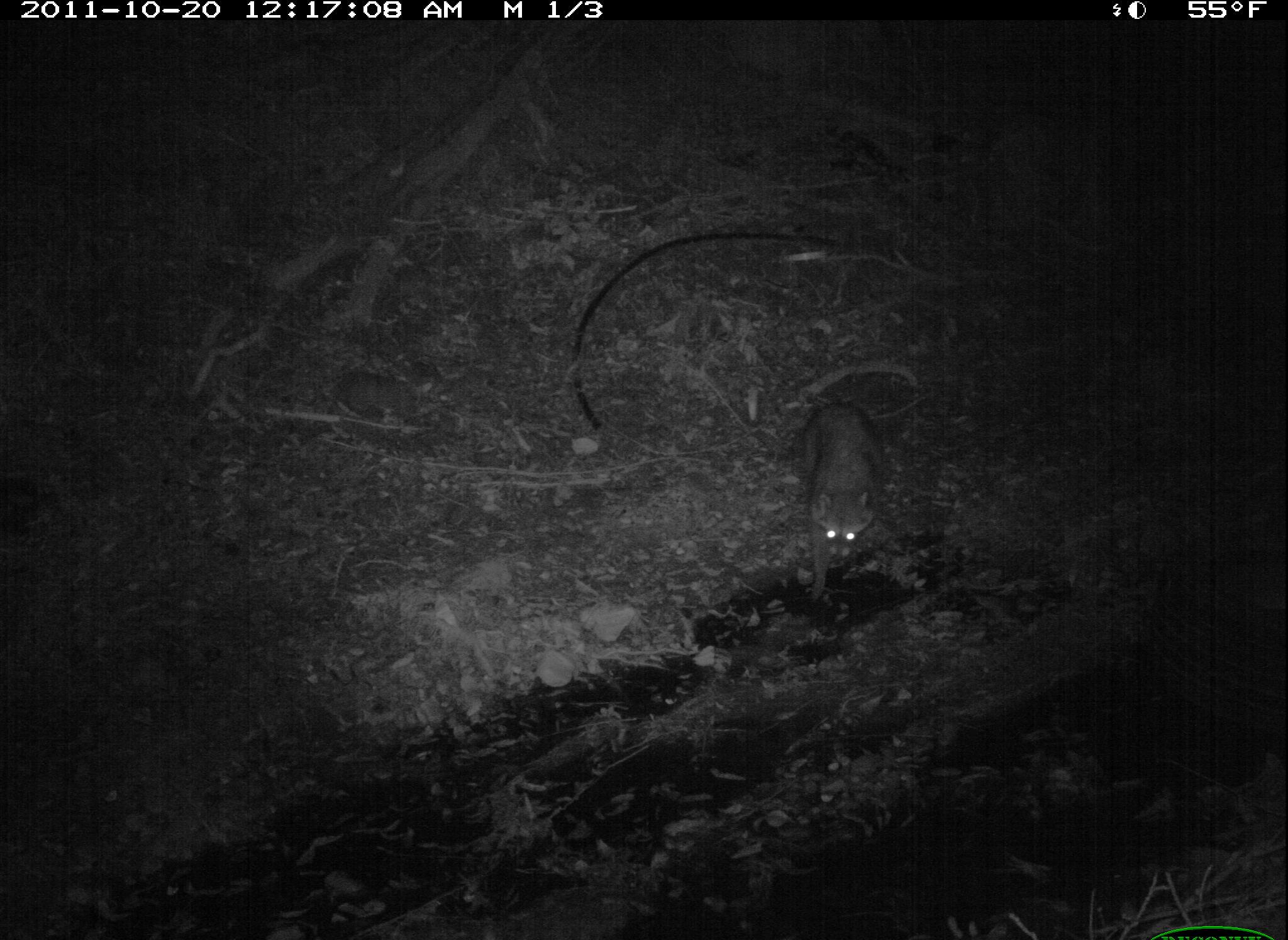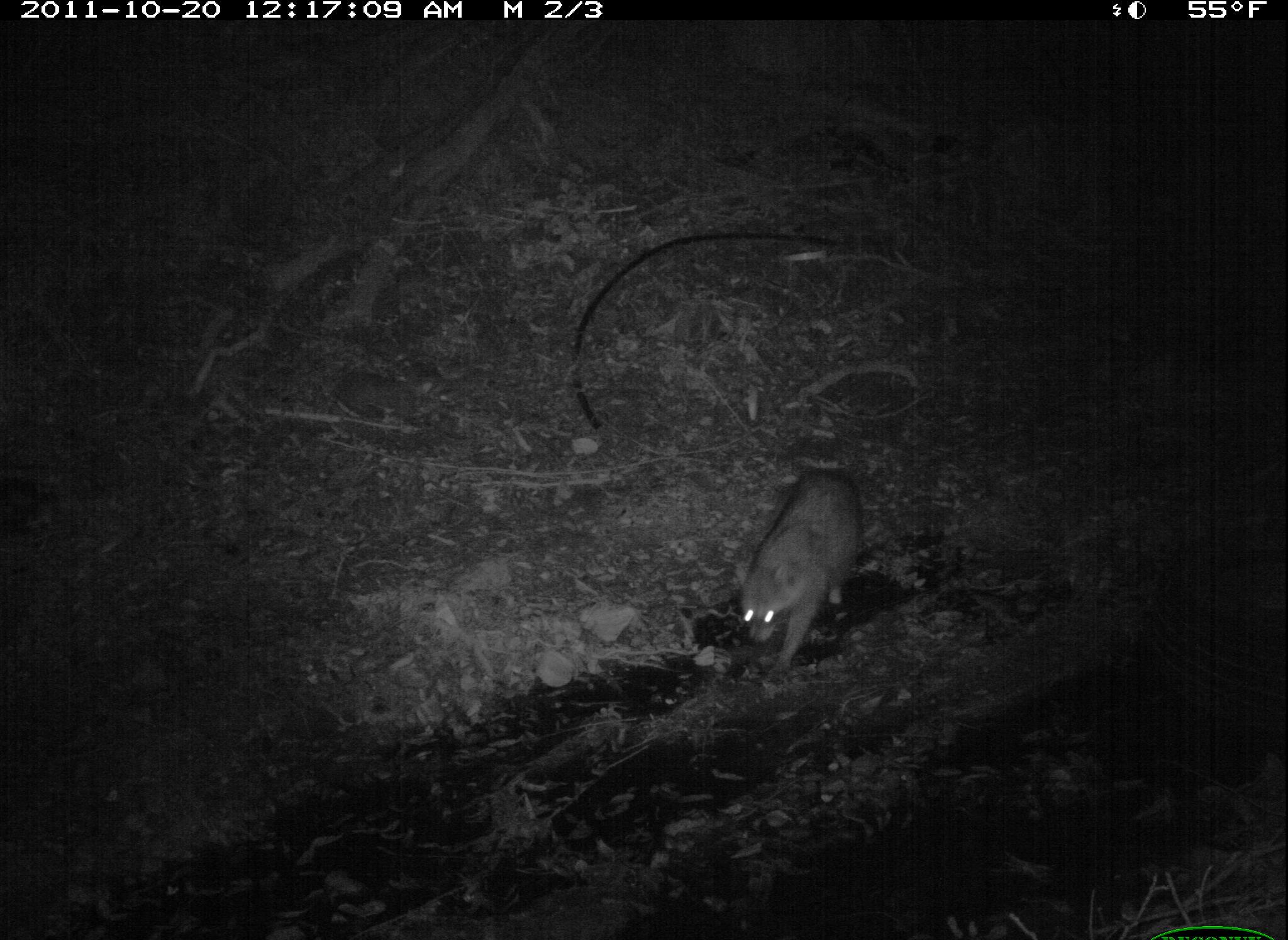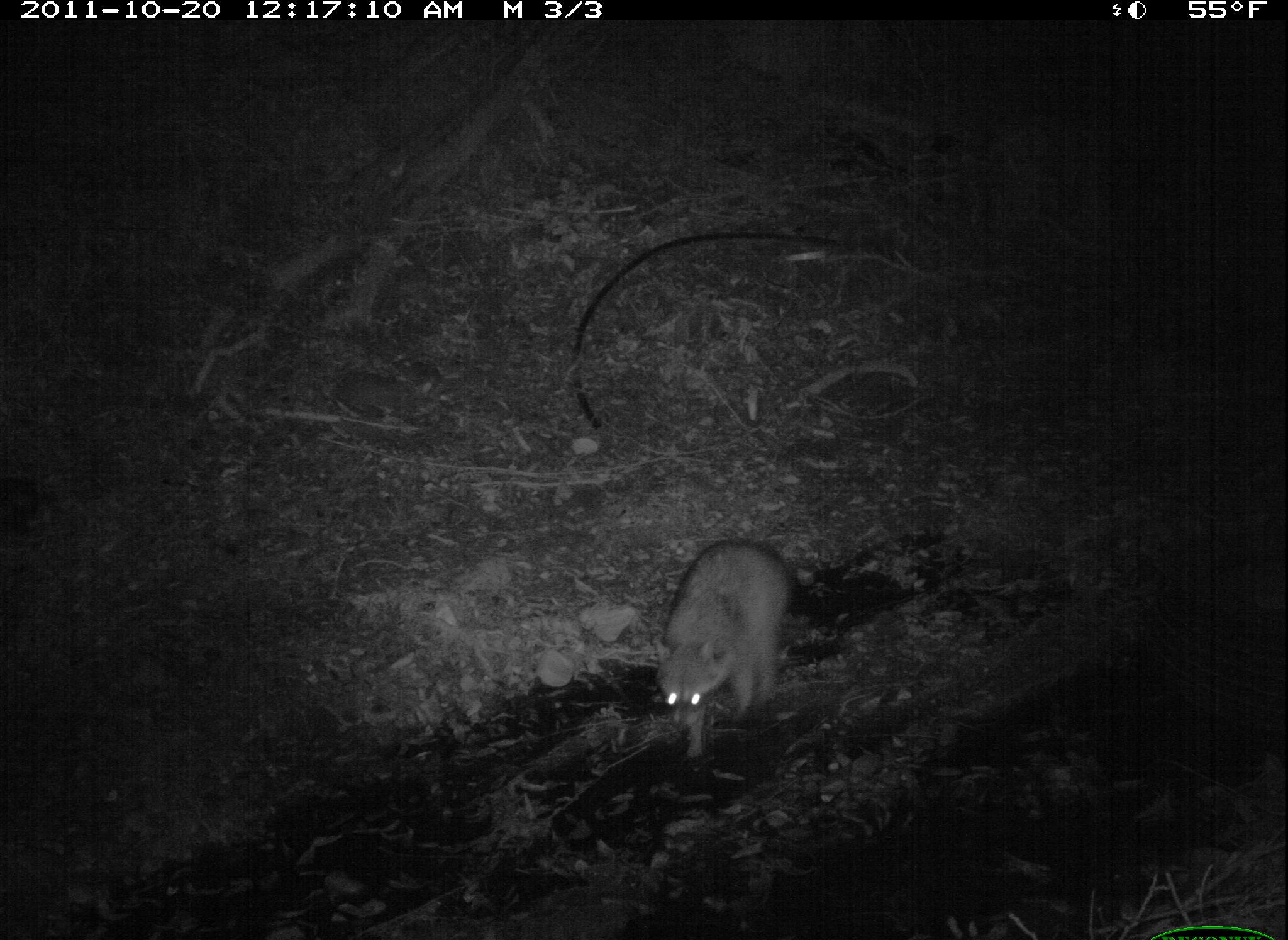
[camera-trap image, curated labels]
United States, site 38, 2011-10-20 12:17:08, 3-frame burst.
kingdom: Animalia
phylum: Chordata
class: Mammalia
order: Carnivora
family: Procyonidae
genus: Procyon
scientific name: Procyon lotor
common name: raccoon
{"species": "raccoon (Procyon lotor)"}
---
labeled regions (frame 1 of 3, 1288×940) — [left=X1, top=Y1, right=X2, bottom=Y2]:
raccoon: [left=768, top=379, right=902, bottom=623]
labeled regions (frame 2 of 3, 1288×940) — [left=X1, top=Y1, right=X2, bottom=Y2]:
raccoon: [left=729, top=422, right=881, bottom=688]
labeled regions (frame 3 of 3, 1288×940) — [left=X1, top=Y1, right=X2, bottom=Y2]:
raccoon: [left=626, top=514, right=824, bottom=784]